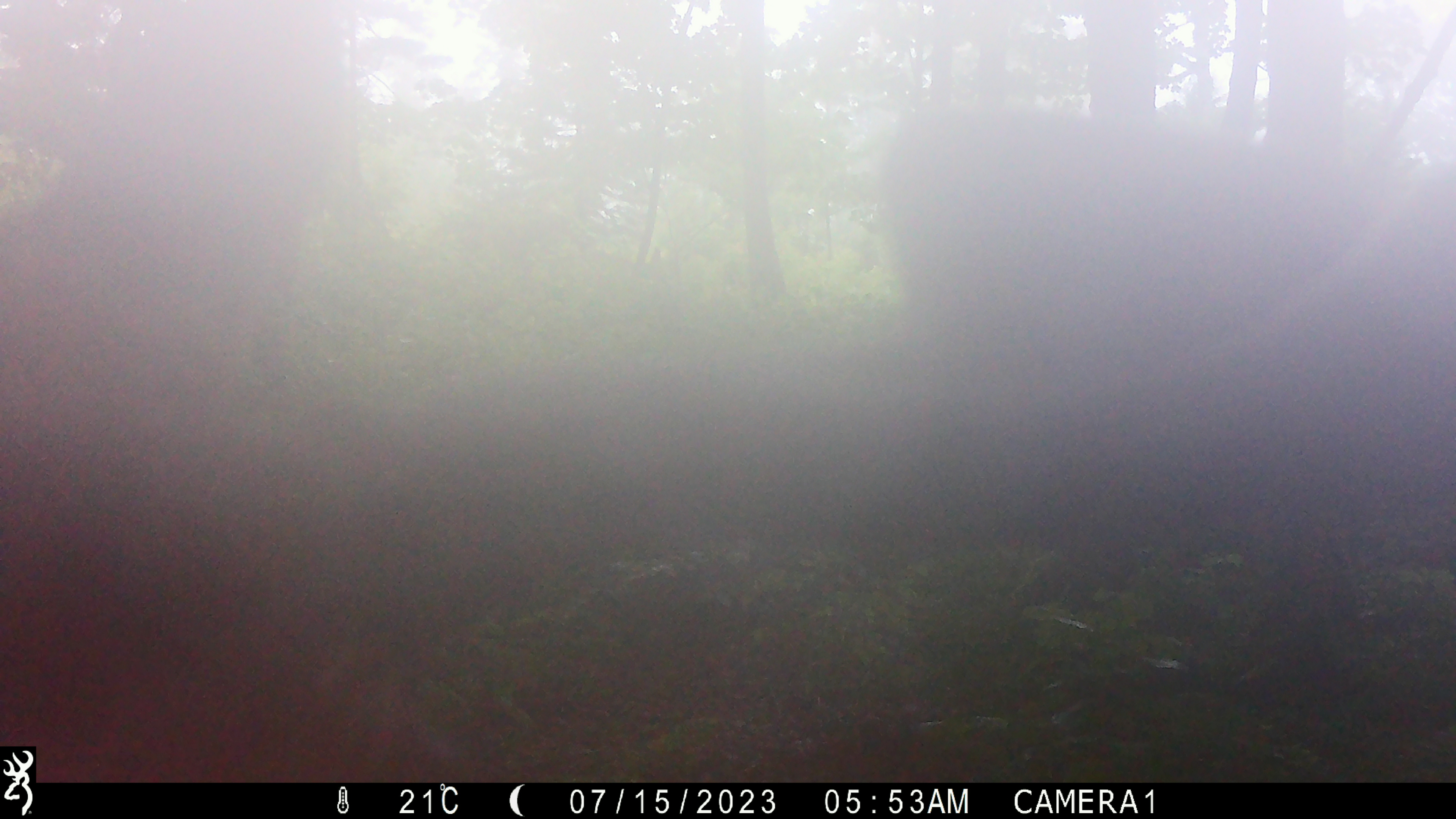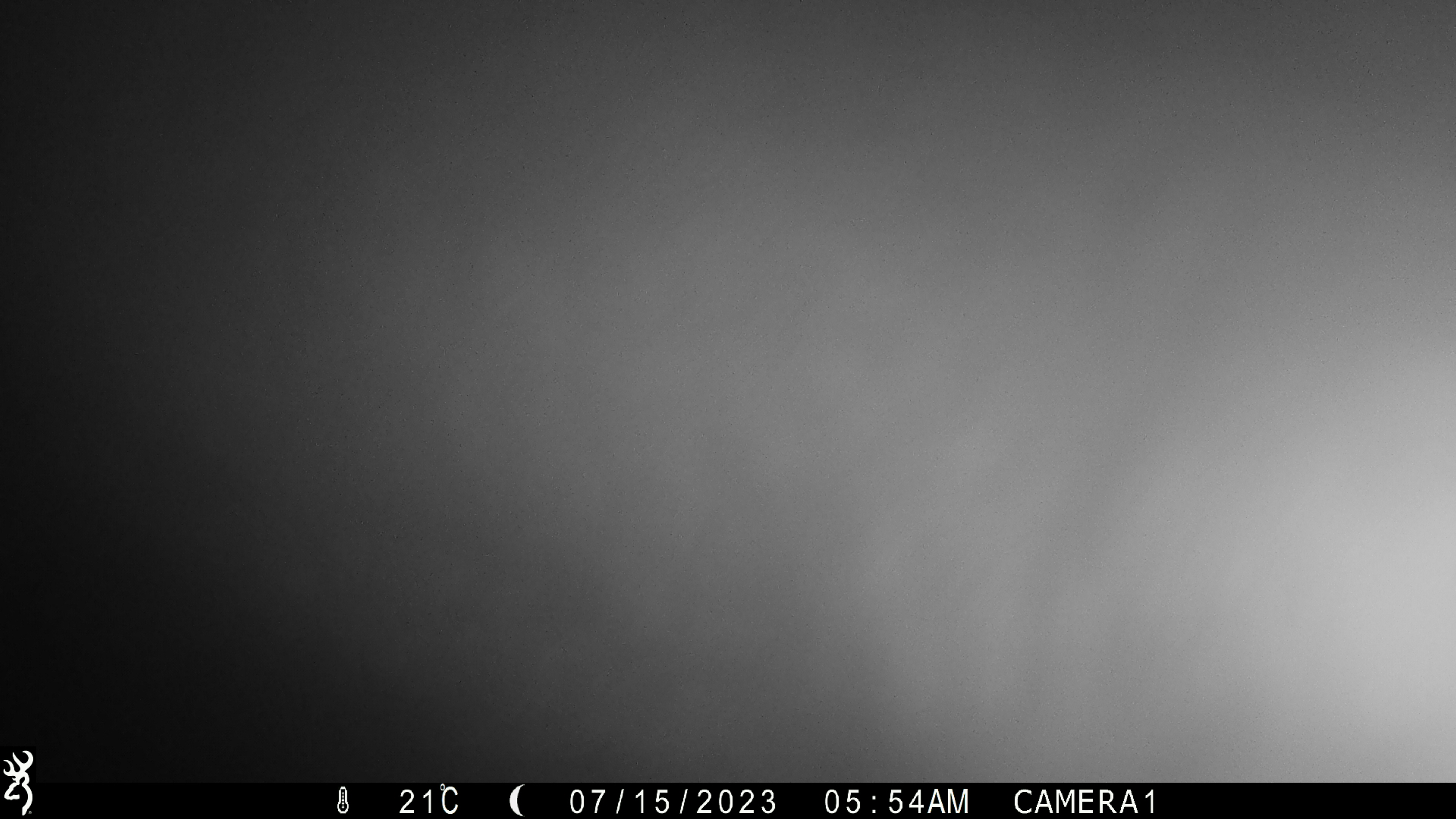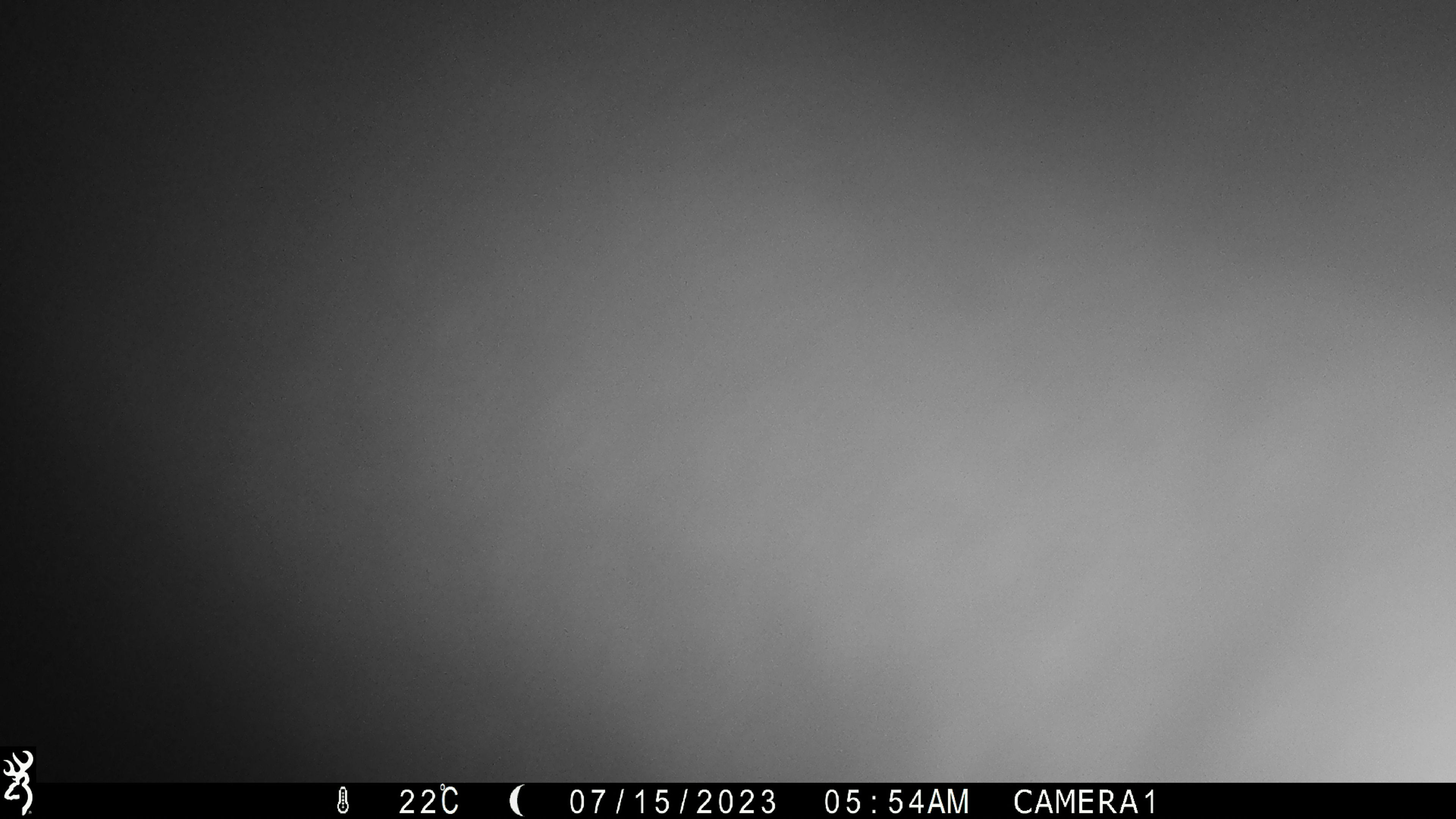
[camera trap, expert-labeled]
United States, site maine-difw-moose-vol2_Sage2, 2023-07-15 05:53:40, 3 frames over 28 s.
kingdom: Animalia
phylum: Chordata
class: Mammalia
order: Artiodactyla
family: Cervidae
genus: Alces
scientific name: Alces alces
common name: moose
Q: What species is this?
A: Moose (Alces alces).